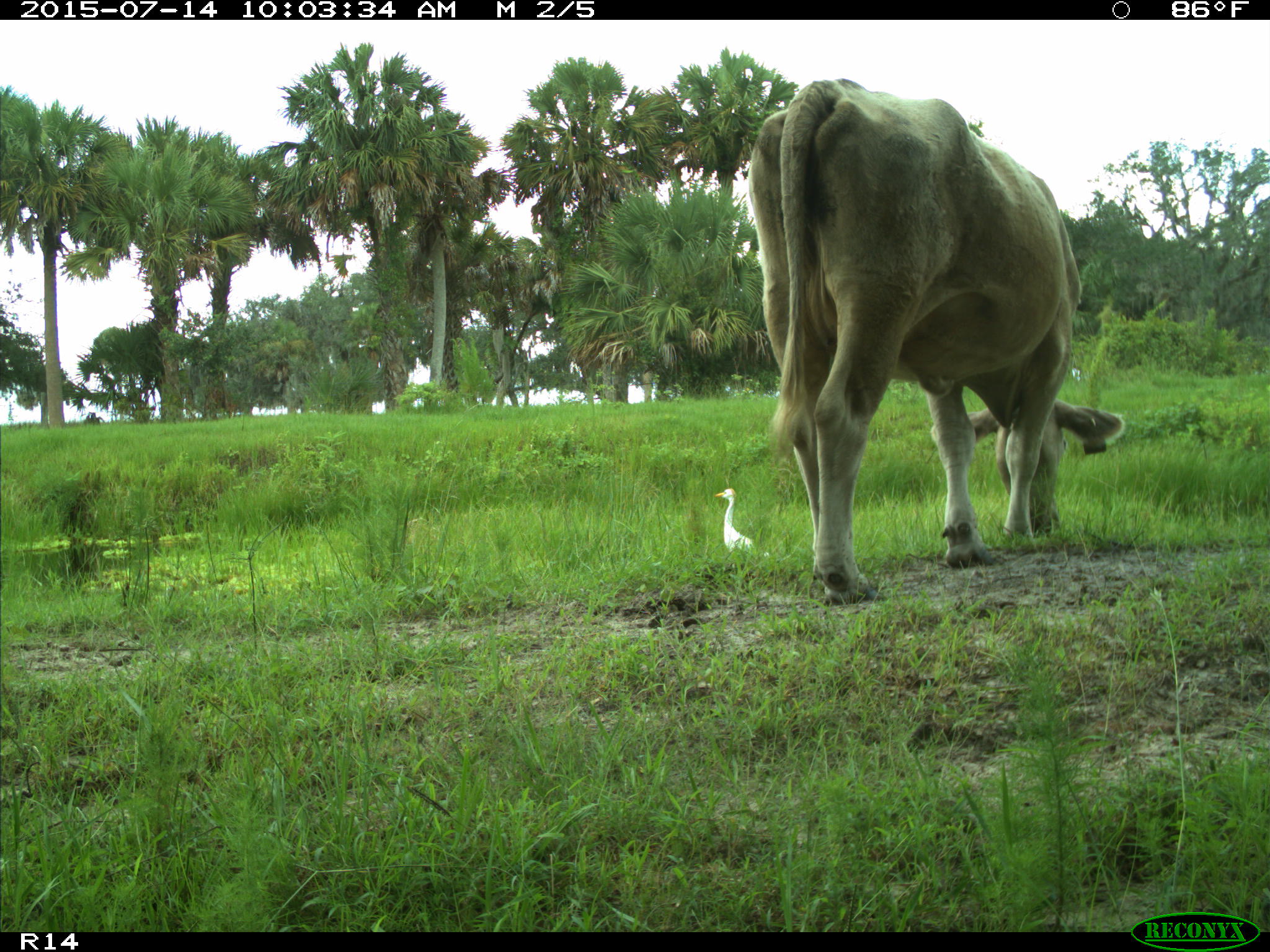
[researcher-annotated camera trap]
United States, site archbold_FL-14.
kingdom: Animalia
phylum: Chordata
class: Mammalia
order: Artiodactyla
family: Bovidae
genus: Bos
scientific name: Bos taurus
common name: domestic cow